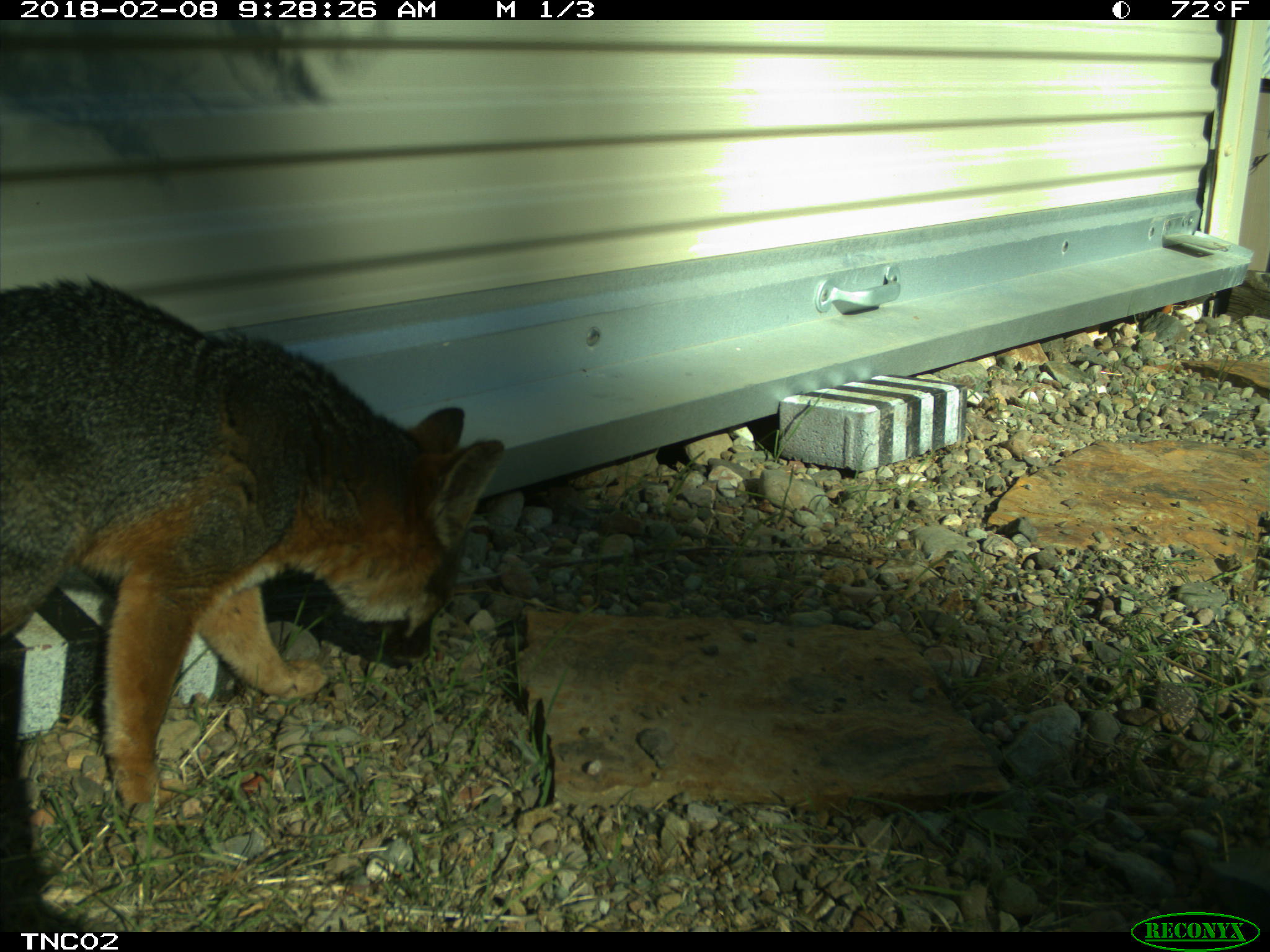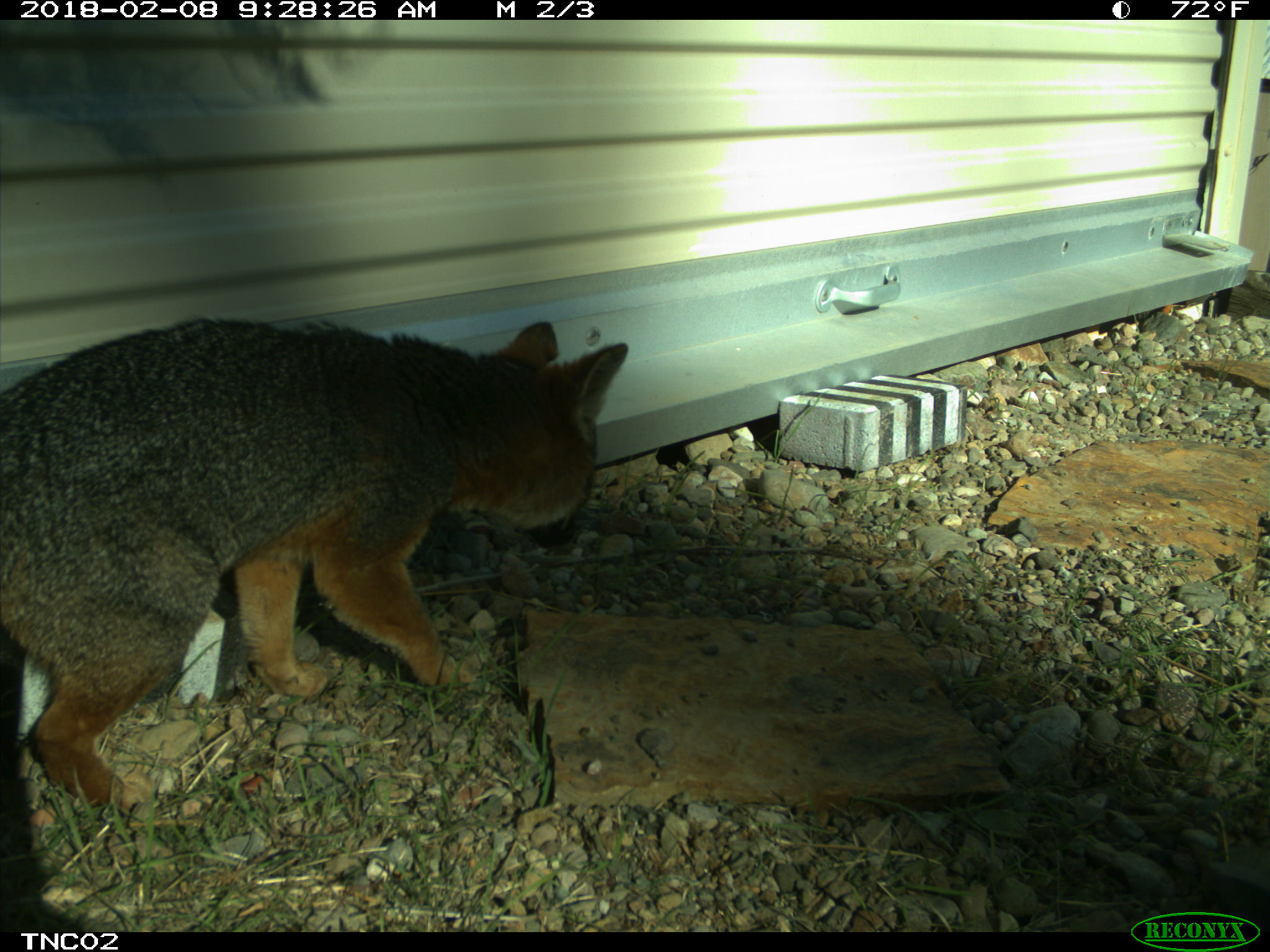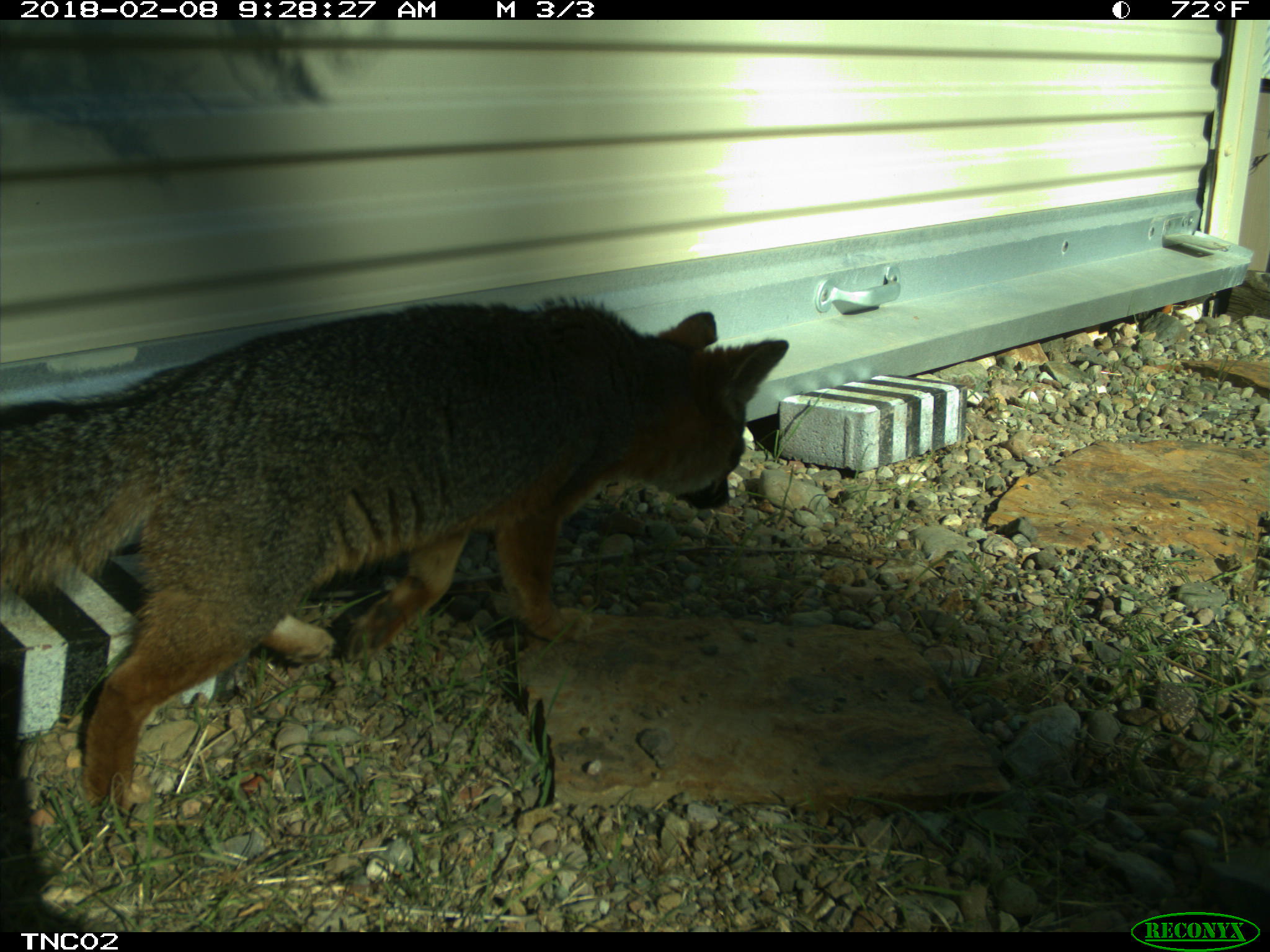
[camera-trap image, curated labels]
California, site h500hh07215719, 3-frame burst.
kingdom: Animalia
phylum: Chordata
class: Mammalia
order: Carnivora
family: Canidae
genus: Urocyon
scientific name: Urocyon littoralis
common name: island fox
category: fox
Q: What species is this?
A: Fox (island fox) (Urocyon littoralis).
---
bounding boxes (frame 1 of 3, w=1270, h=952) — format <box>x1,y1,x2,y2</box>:
fox: <box>0,278,504,803</box>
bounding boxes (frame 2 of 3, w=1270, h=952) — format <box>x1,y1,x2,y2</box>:
fox: <box>0,315,629,808</box>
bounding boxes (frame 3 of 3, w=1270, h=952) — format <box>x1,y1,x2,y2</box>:
fox: <box>0,296,789,809</box>